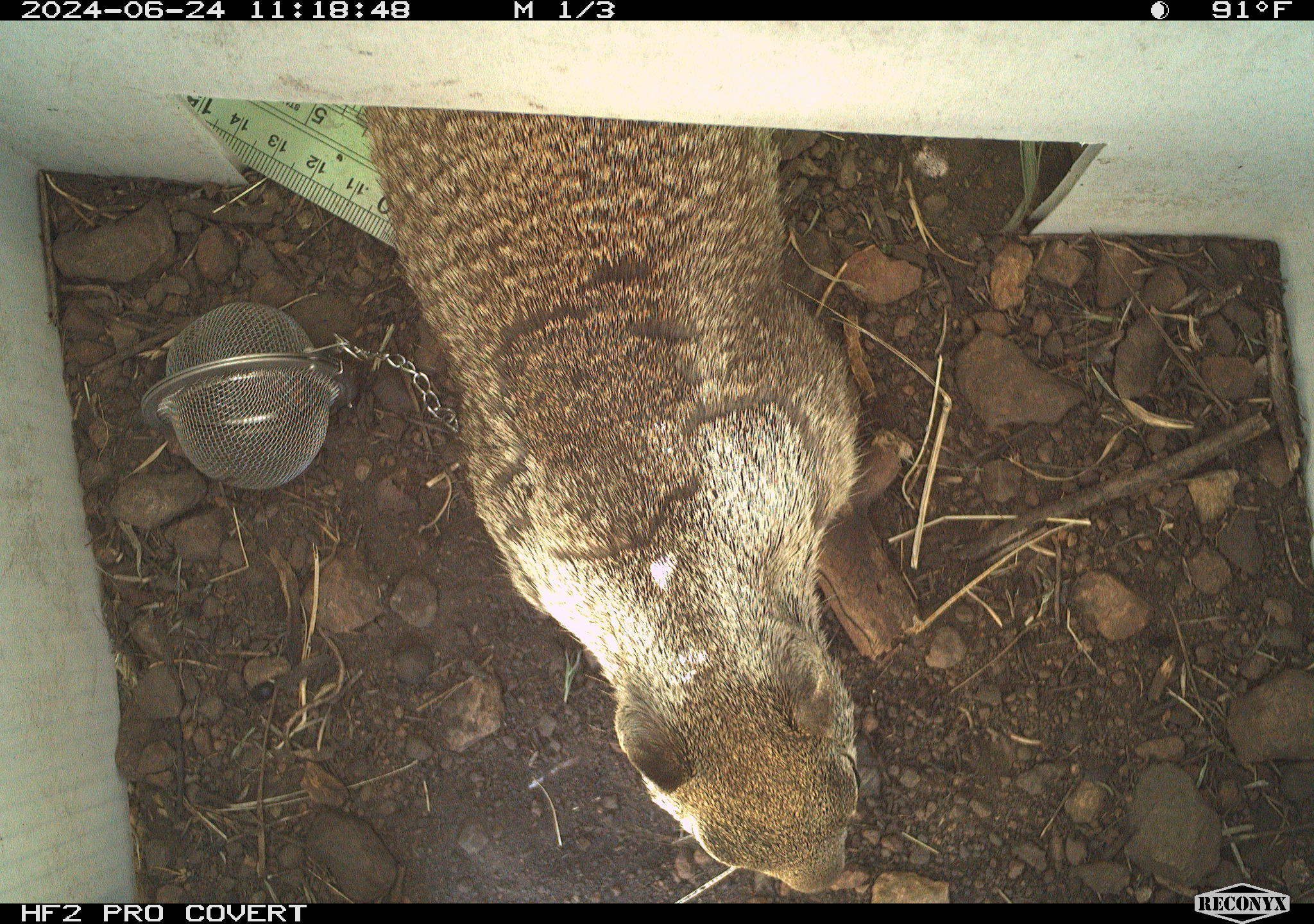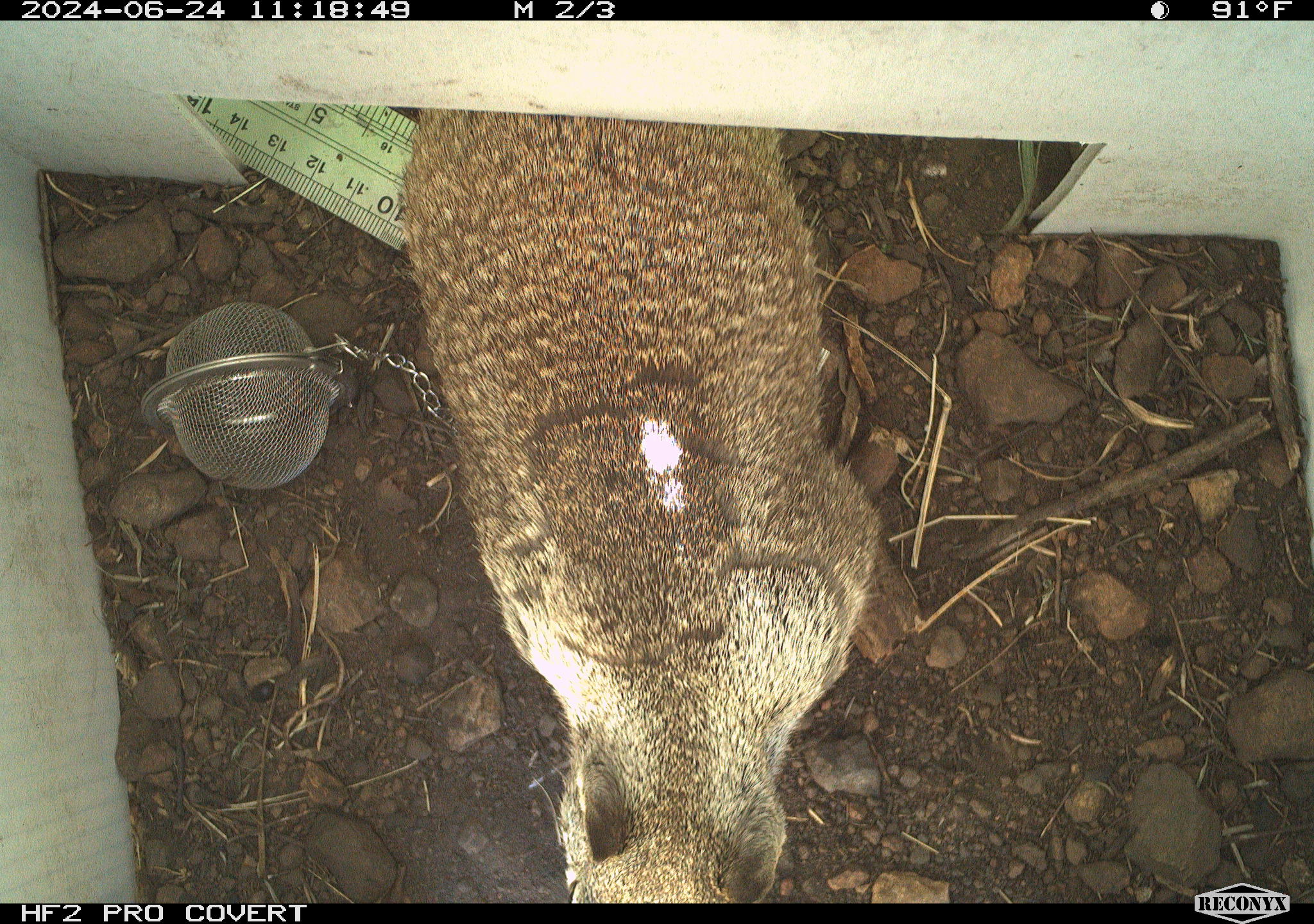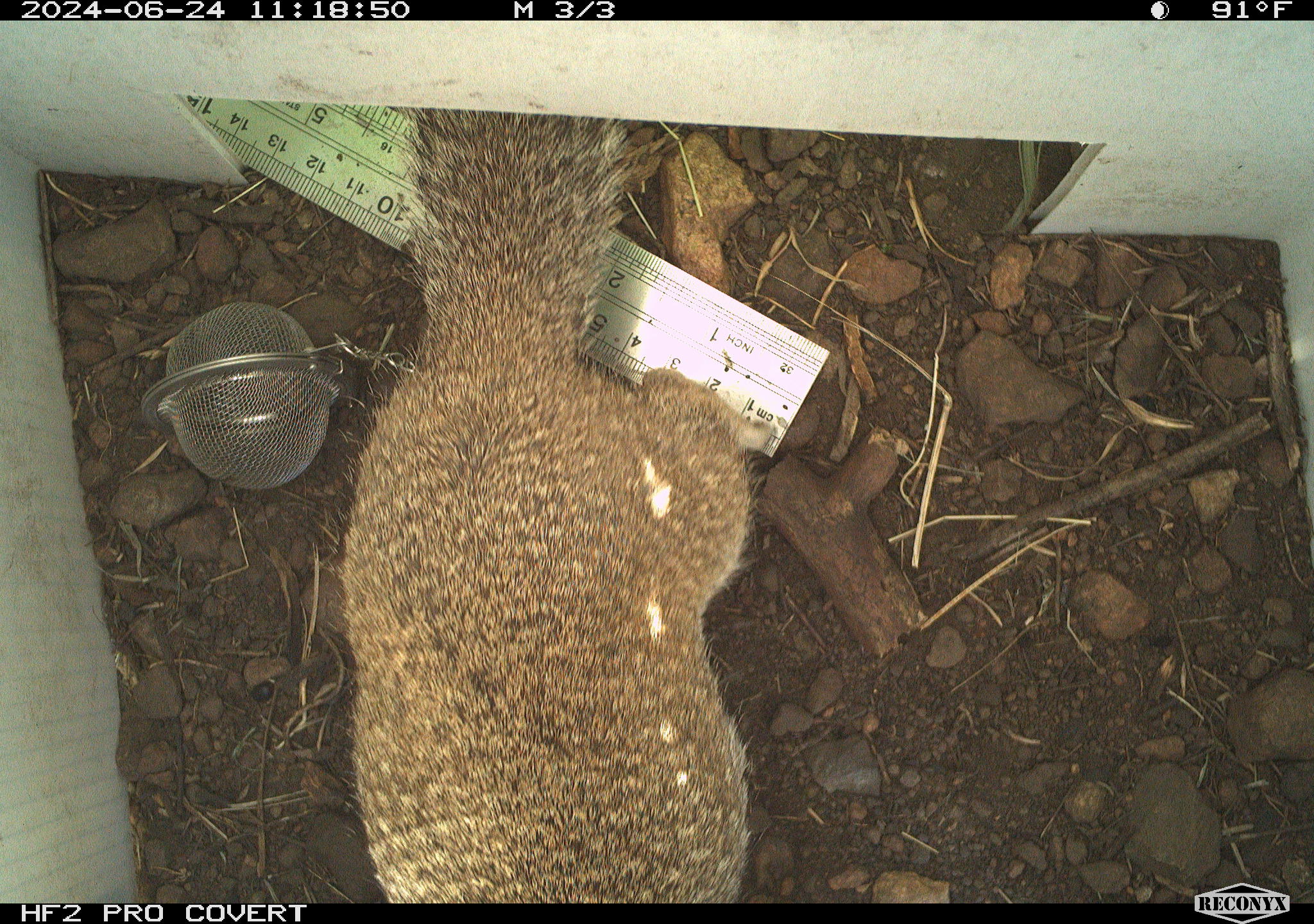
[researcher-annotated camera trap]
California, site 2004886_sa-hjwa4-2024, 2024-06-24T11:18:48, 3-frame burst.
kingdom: Animalia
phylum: Chordata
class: Mammalia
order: Rodentia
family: Sciuridae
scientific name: Sciuridae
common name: squirrels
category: sciuridae family